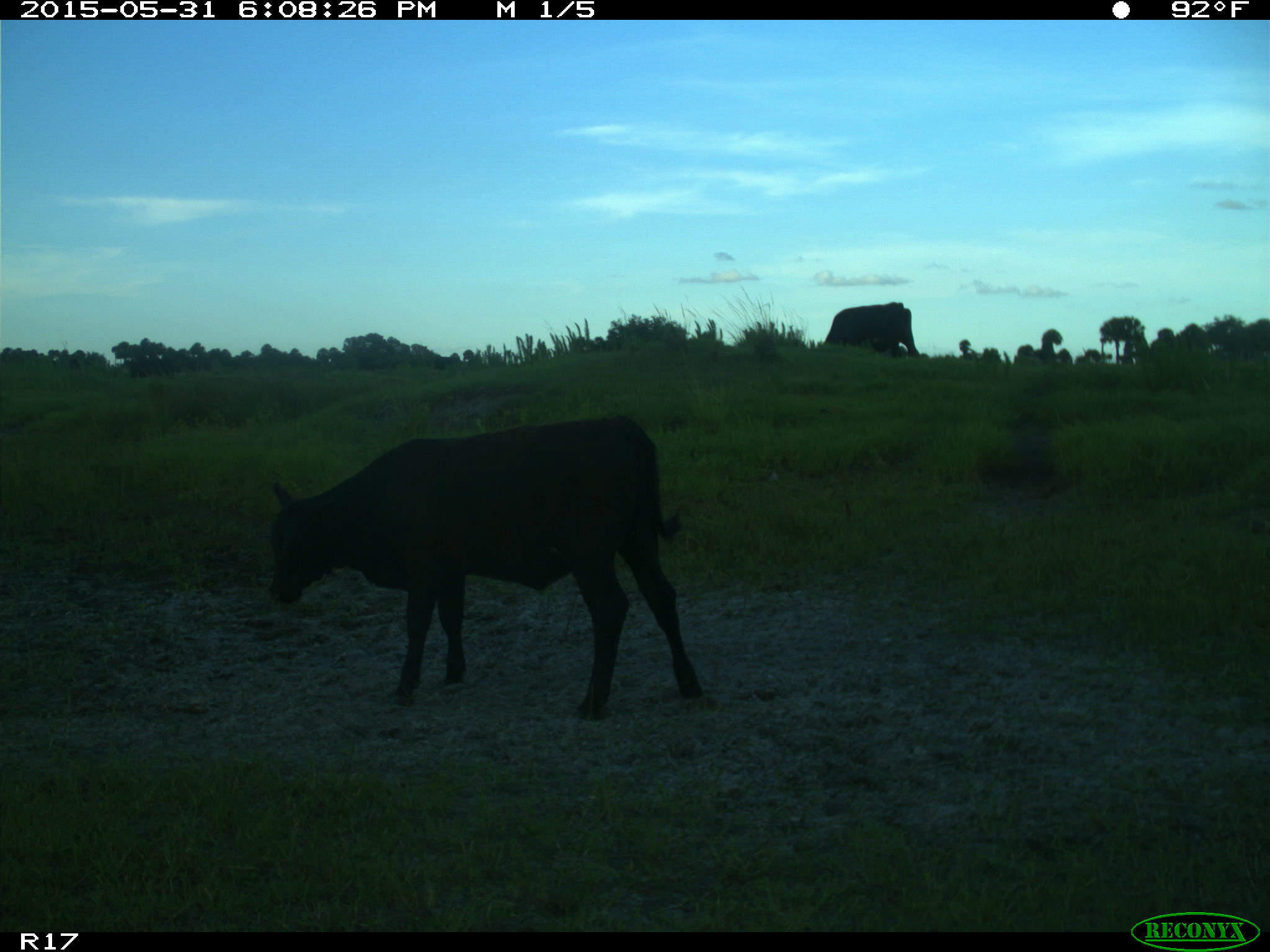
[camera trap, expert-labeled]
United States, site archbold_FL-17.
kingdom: Animalia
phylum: Chordata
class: Mammalia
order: Artiodactyla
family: Bovidae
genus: Bos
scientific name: Bos taurus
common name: domestic cow